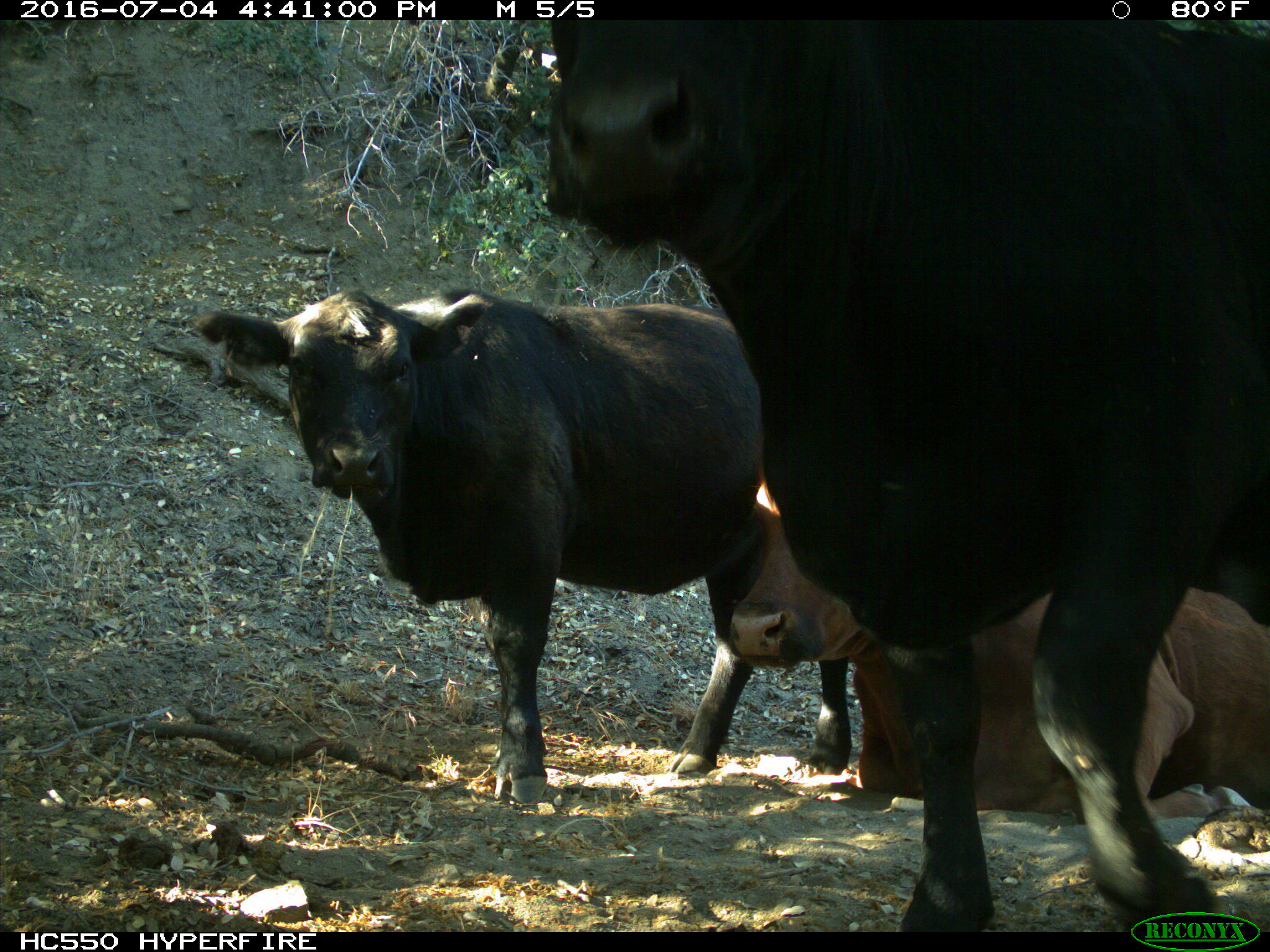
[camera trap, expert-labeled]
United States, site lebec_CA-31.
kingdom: Animalia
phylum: Chordata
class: Mammalia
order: Artiodactyla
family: Bovidae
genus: Bos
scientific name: Bos taurus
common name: domestic cow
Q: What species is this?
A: Bos taurus (domestic cow).